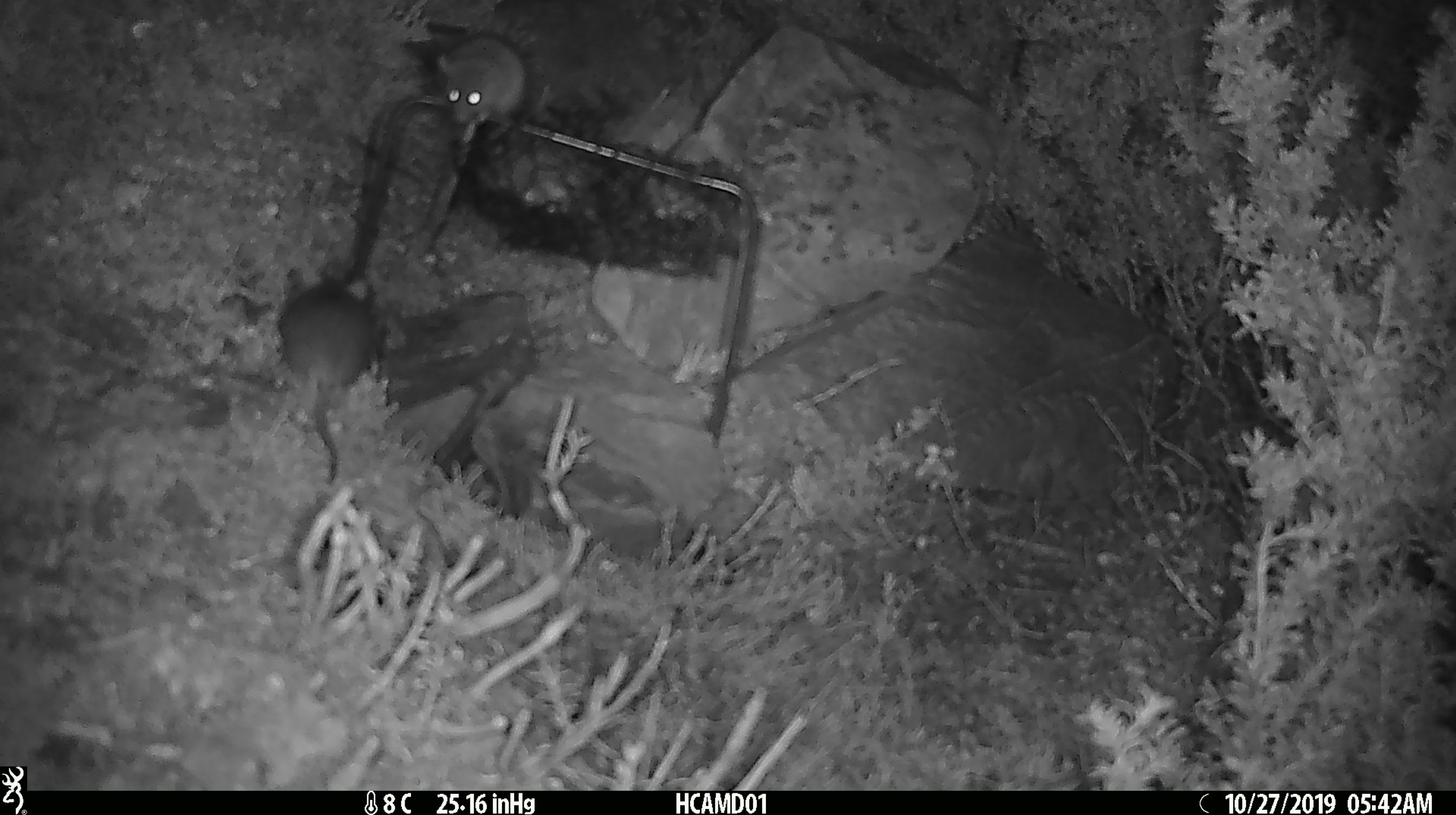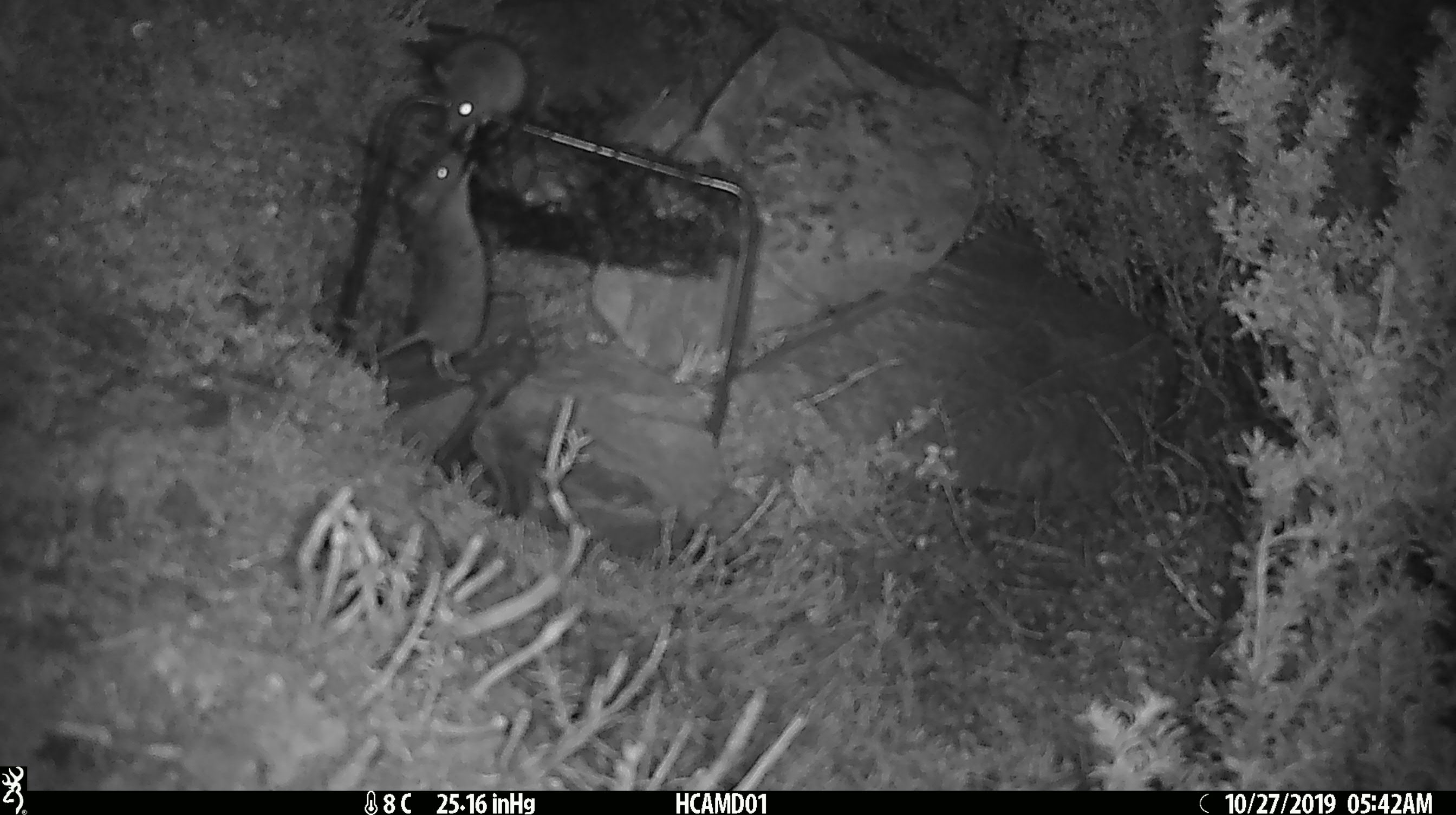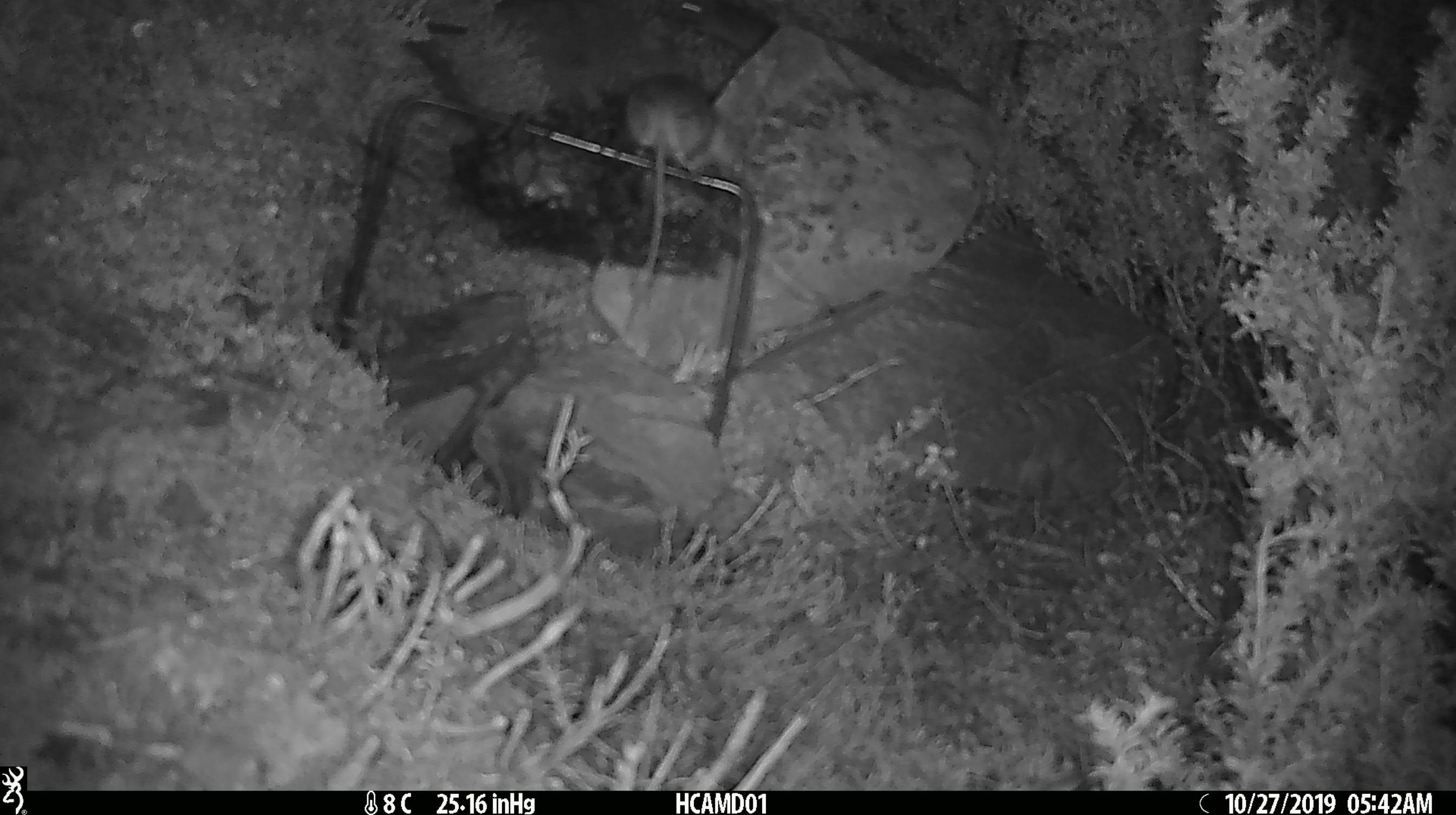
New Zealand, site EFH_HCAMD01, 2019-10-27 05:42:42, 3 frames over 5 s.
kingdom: Animalia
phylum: Chordata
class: Mammalia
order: Rodentia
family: Muridae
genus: Mus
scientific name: Mus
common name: mouse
Mouse (Mus).